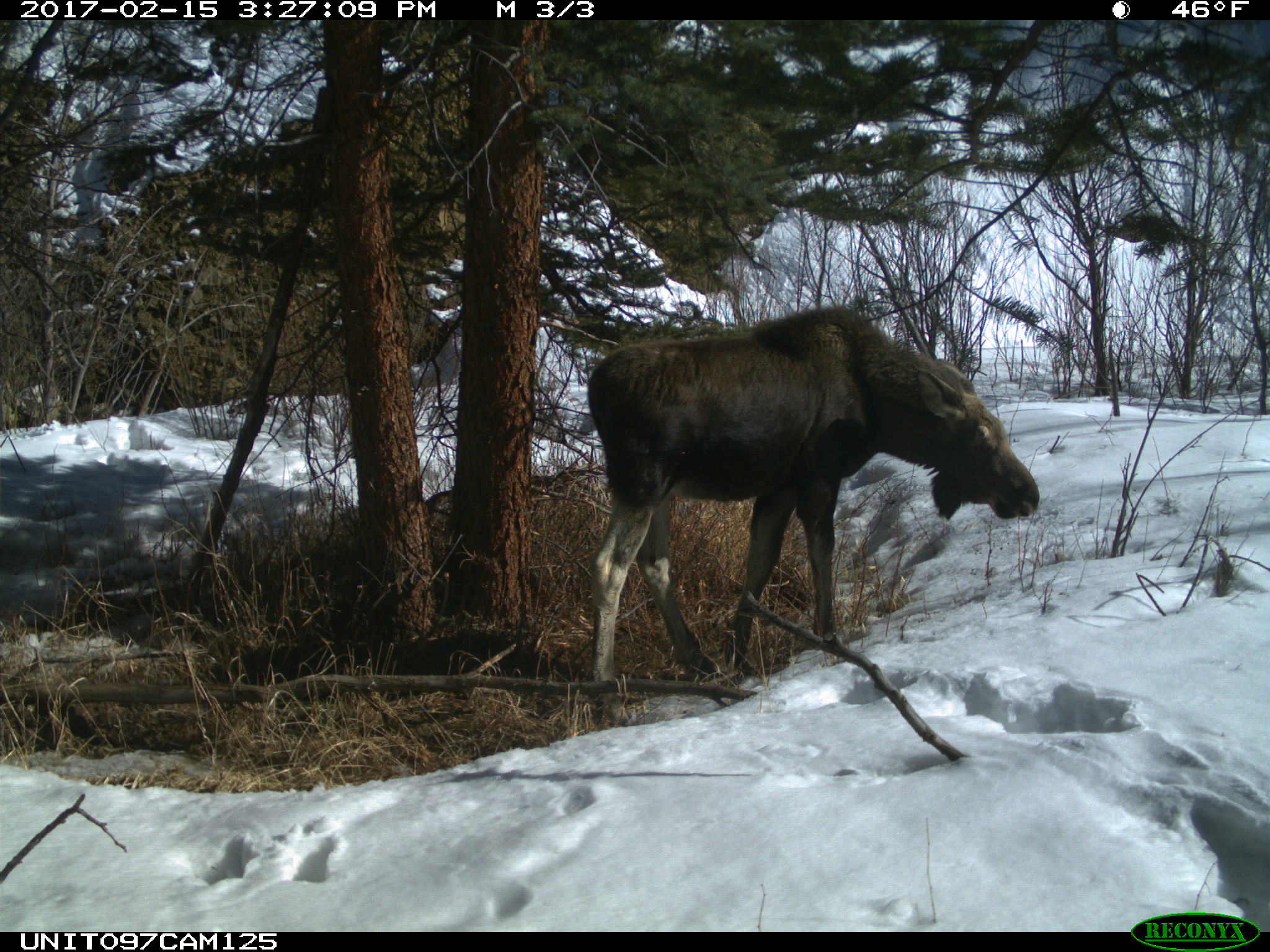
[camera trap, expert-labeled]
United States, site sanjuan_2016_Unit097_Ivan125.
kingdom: Animalia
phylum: Chordata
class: Mammalia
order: Artiodactyla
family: Cervidae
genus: Alces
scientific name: Alces alces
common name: moose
Alces alces (moose).